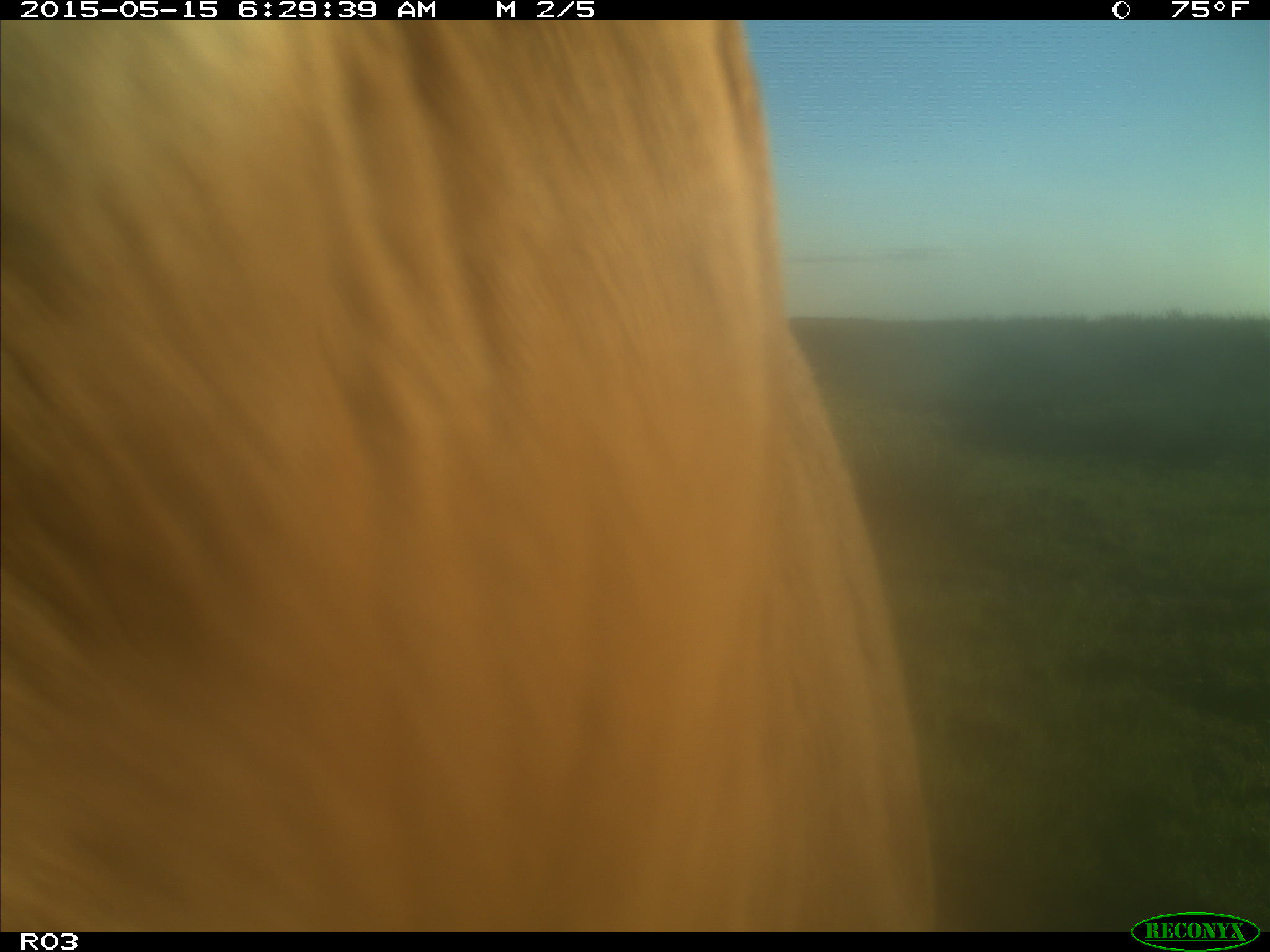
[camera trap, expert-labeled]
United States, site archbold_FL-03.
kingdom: Animalia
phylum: Chordata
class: Mammalia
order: Artiodactyla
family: Bovidae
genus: Bos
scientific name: Bos taurus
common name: domestic cow